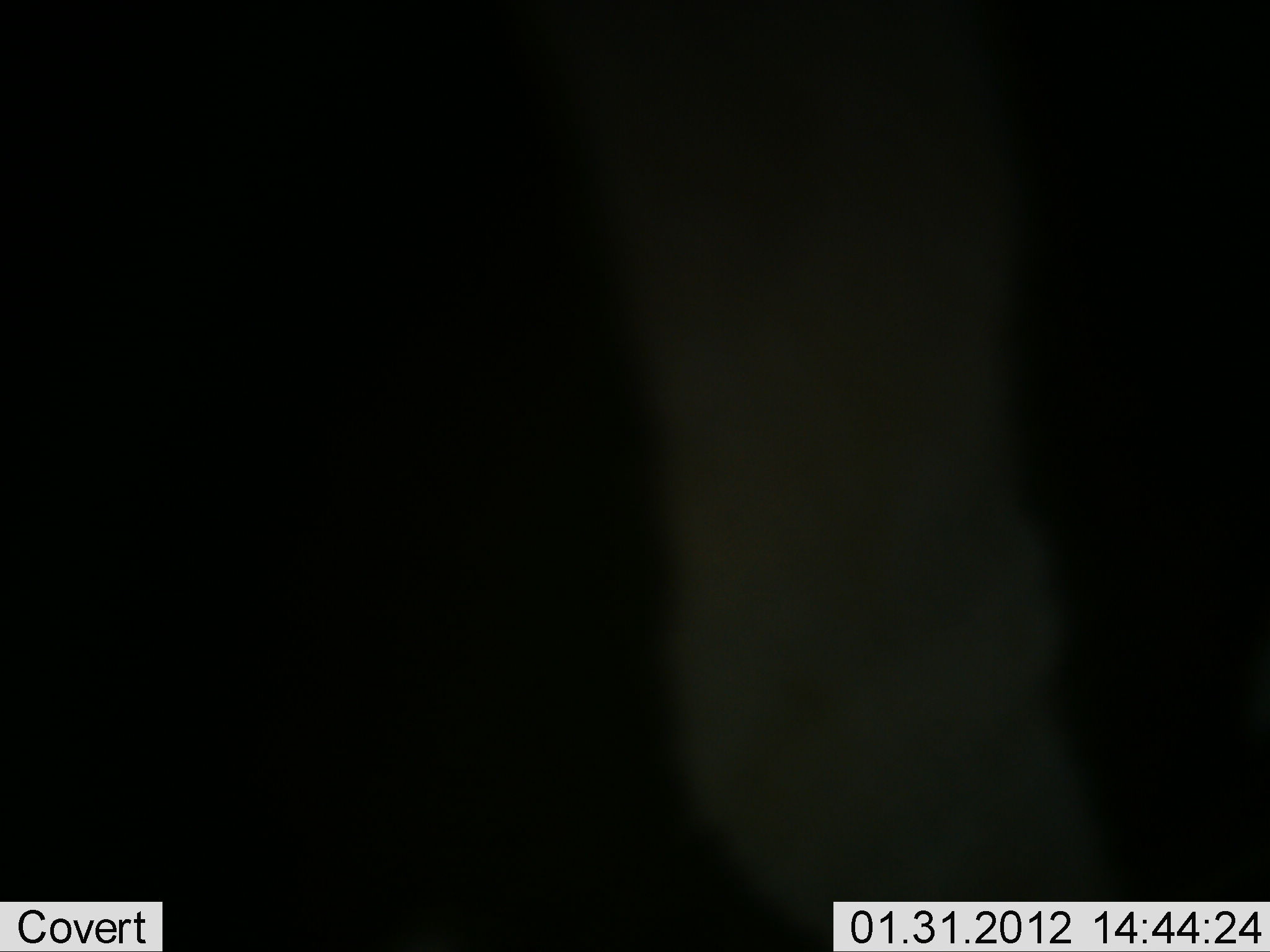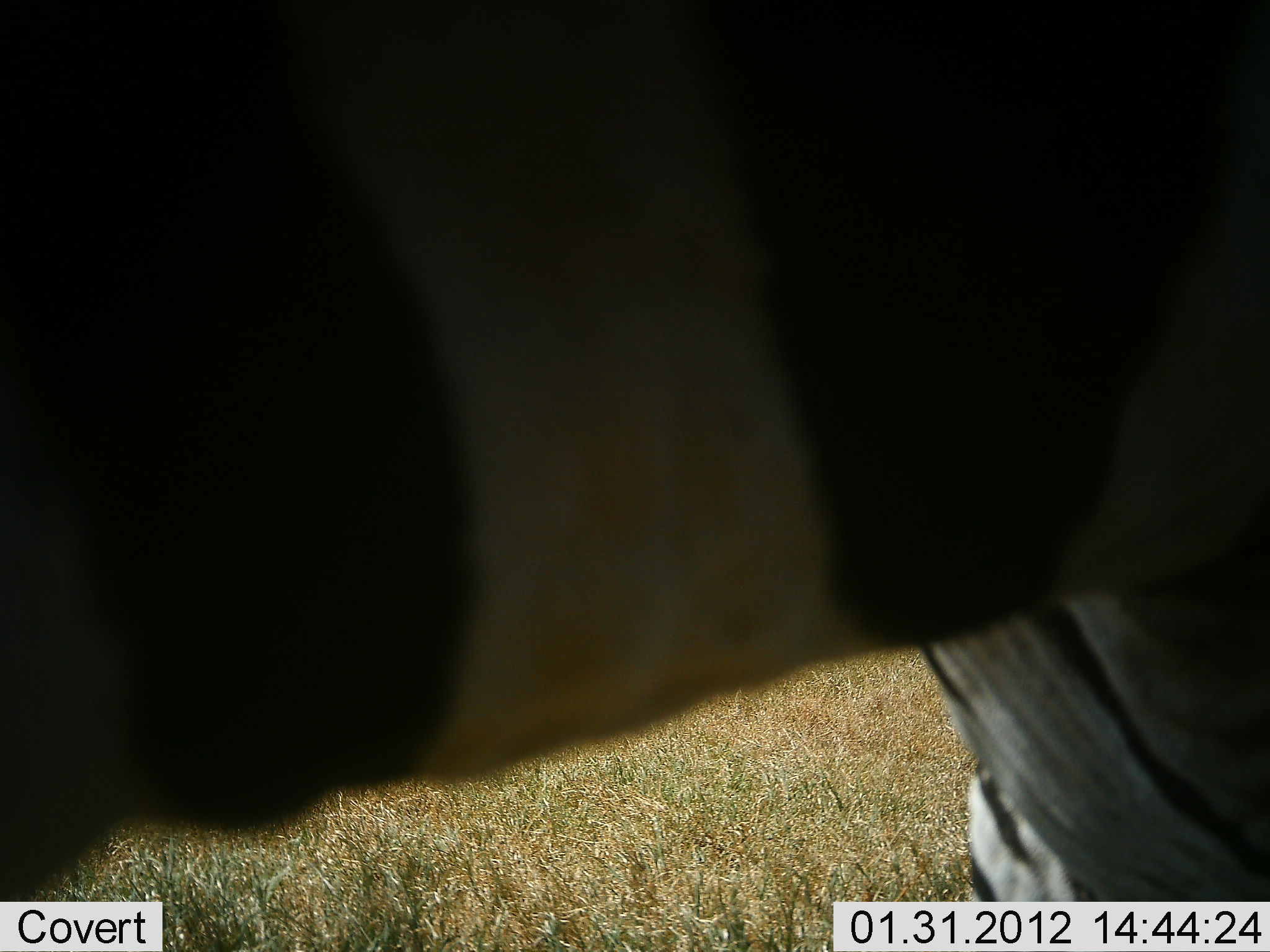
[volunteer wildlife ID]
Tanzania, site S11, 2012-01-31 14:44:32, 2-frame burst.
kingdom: Animalia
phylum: Chordata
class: Mammalia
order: Perissodactyla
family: Equidae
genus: Equus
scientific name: Equus quagga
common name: plains zebra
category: zebra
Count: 1.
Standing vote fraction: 64%.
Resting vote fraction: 0%.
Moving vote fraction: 43%.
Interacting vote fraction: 0%.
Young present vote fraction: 0%.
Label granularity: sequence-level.